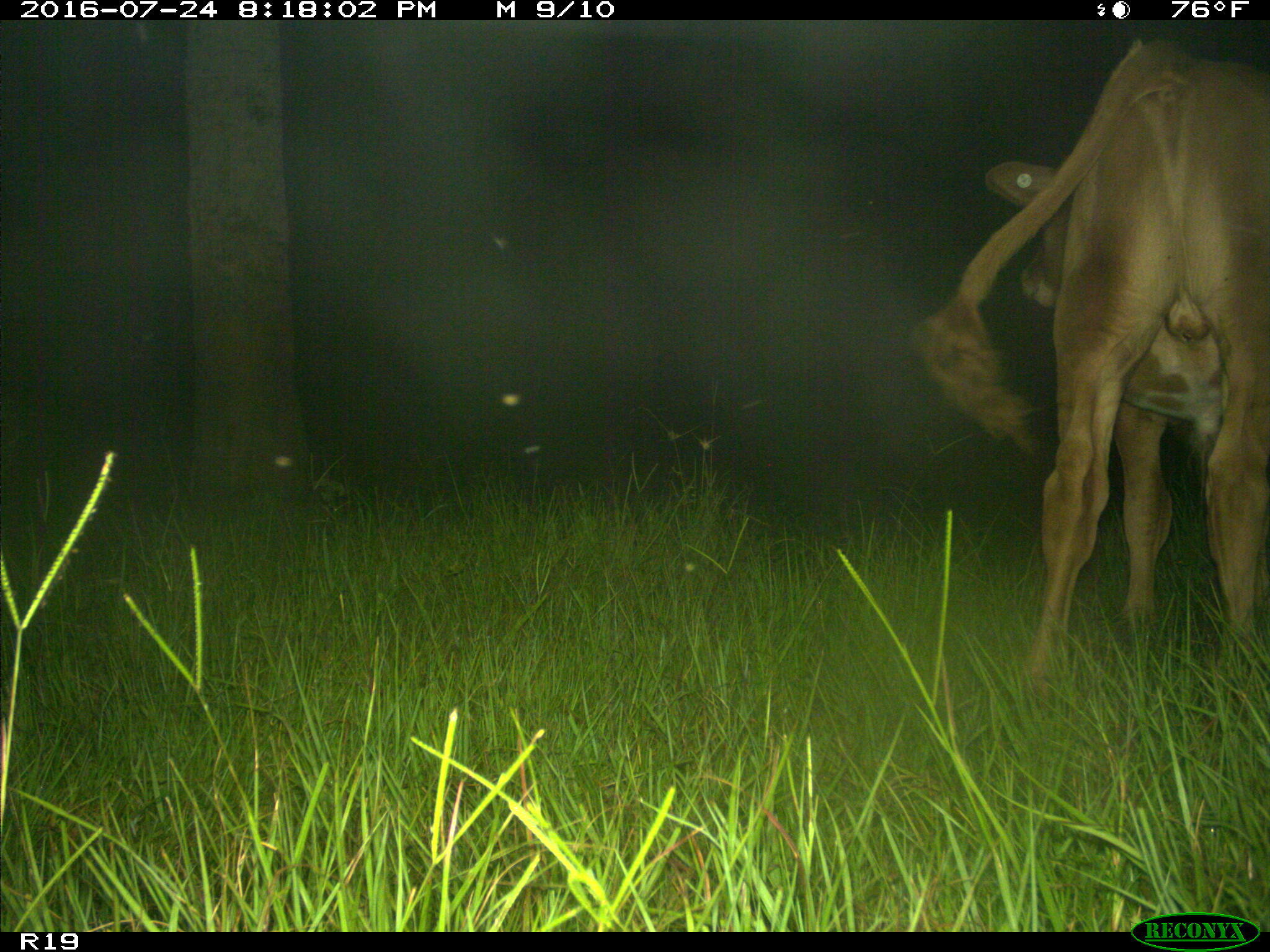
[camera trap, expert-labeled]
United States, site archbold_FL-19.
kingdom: Animalia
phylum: Chordata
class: Mammalia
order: Artiodactyla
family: Bovidae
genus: Bos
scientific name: Bos taurus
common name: domestic cow